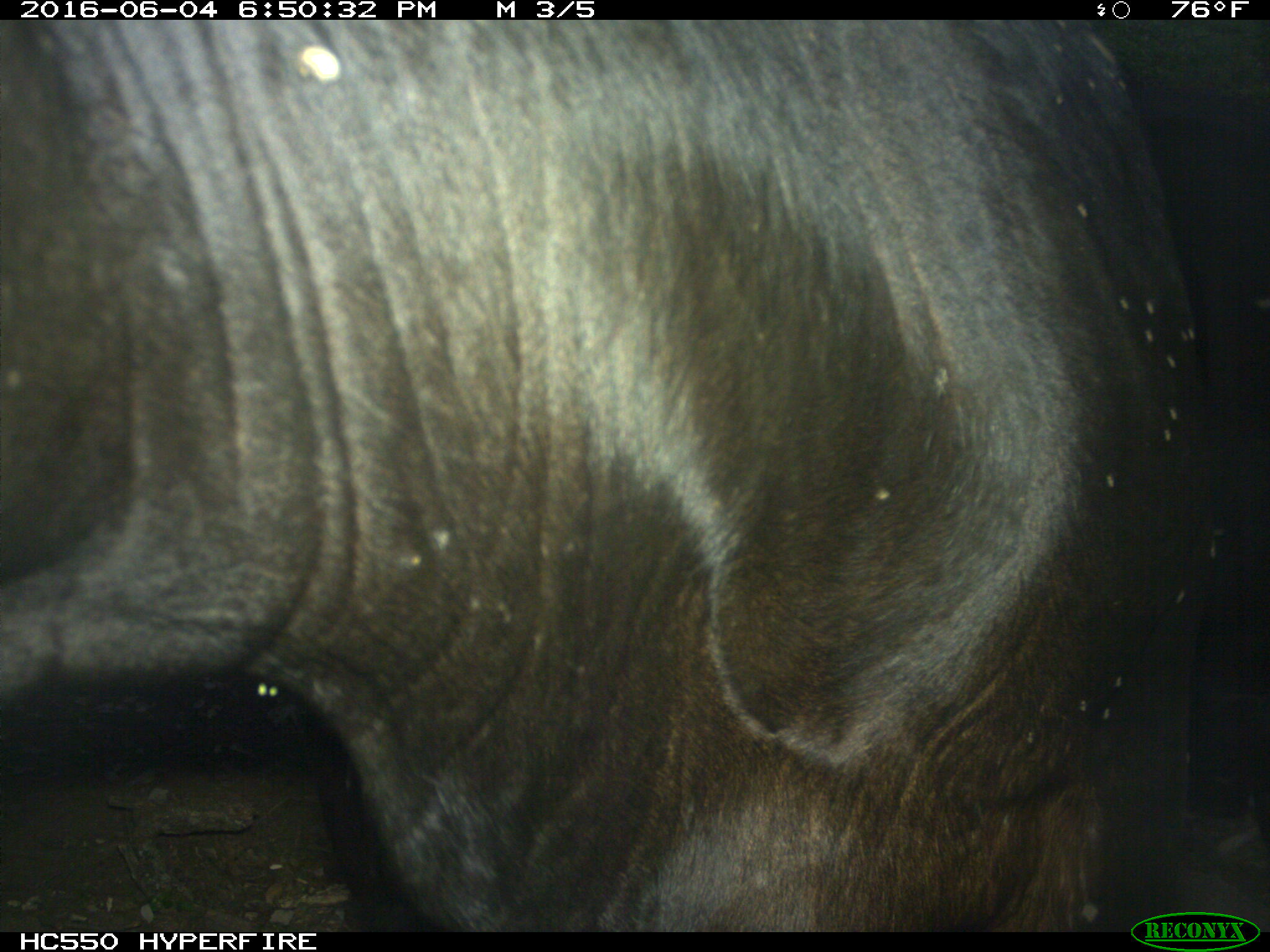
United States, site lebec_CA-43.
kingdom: Animalia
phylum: Chordata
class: Mammalia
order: Artiodactyla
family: Bovidae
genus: Bos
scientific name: Bos taurus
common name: domestic cow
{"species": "Bos taurus (domestic cow)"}